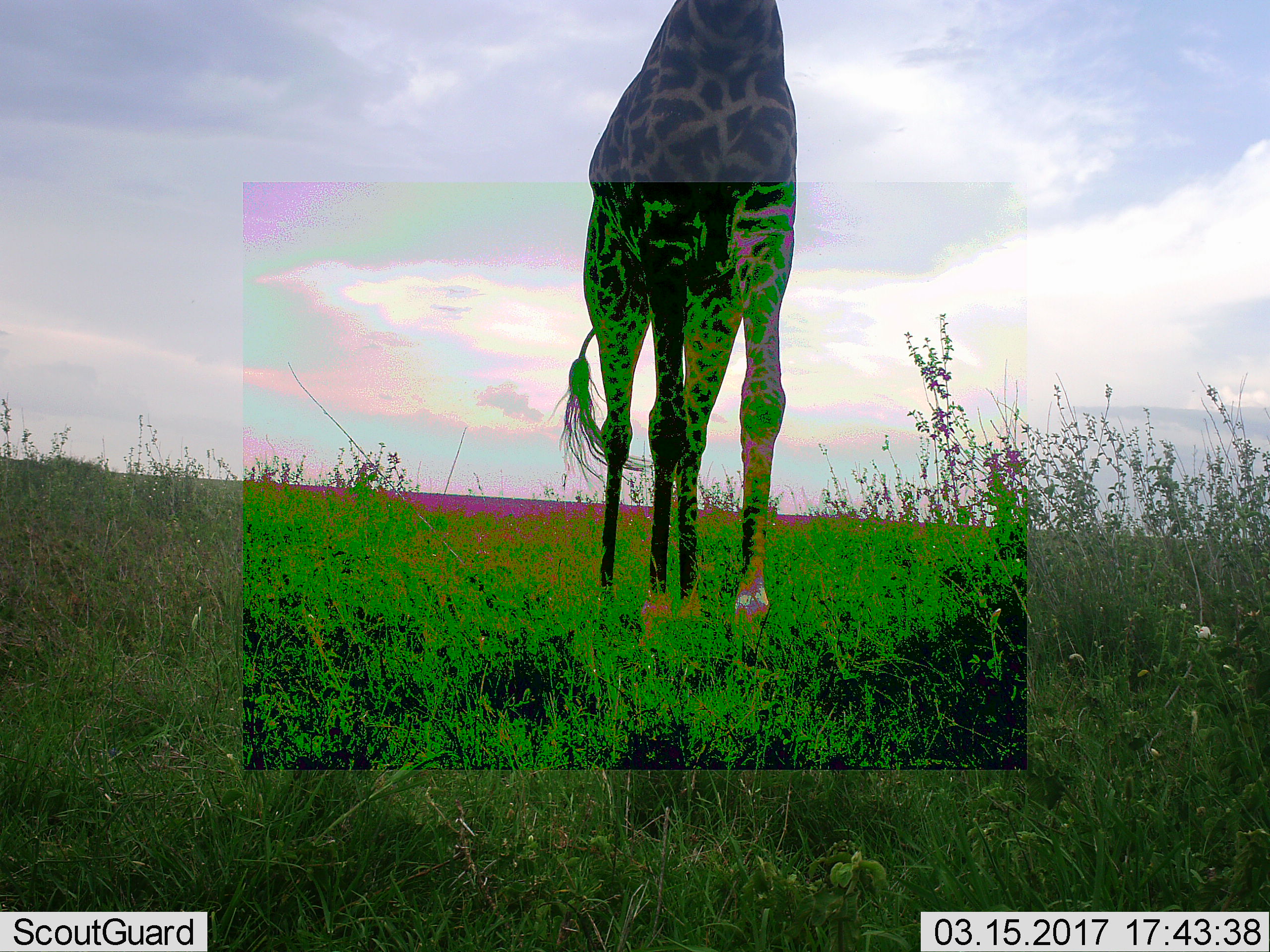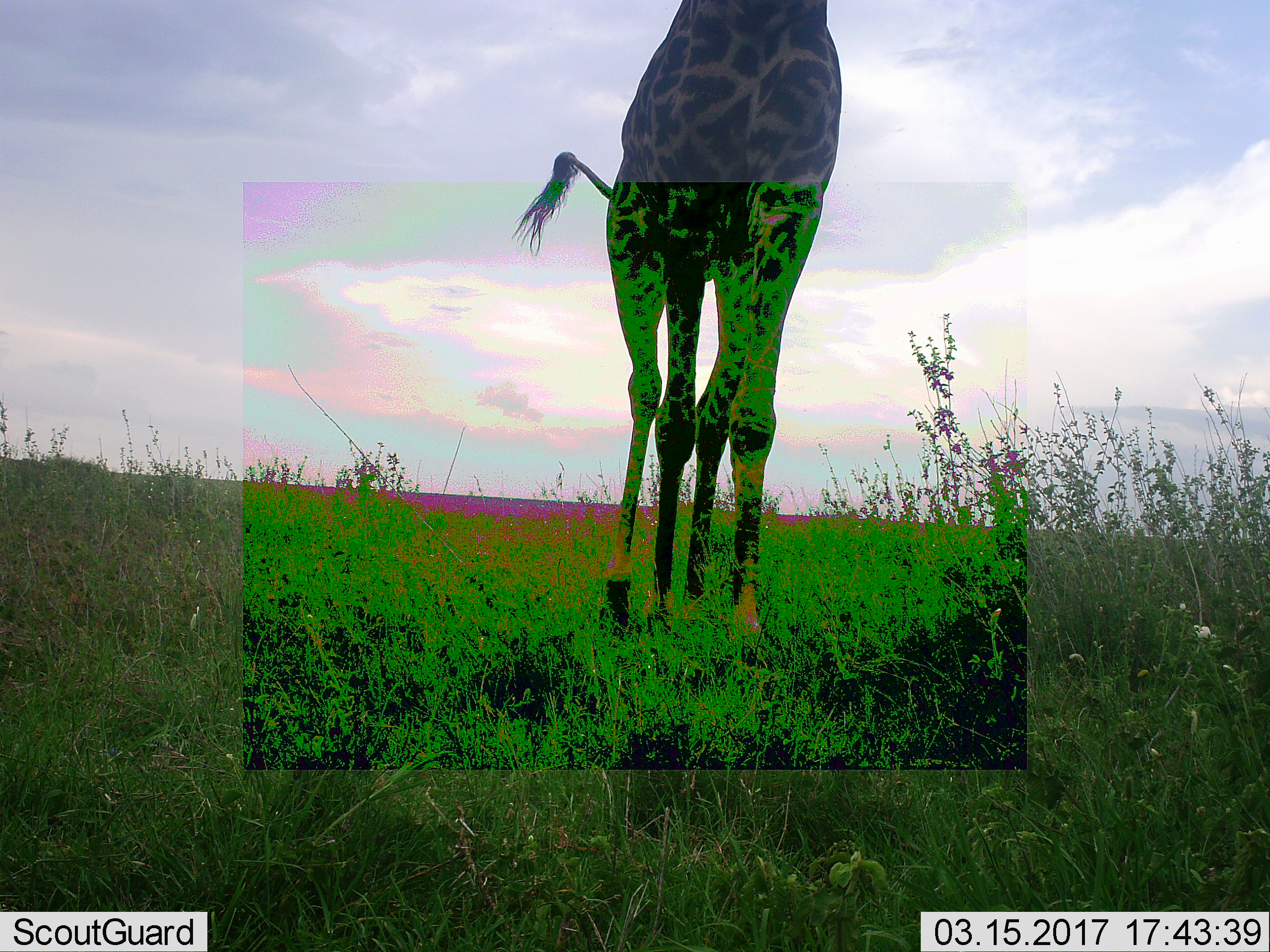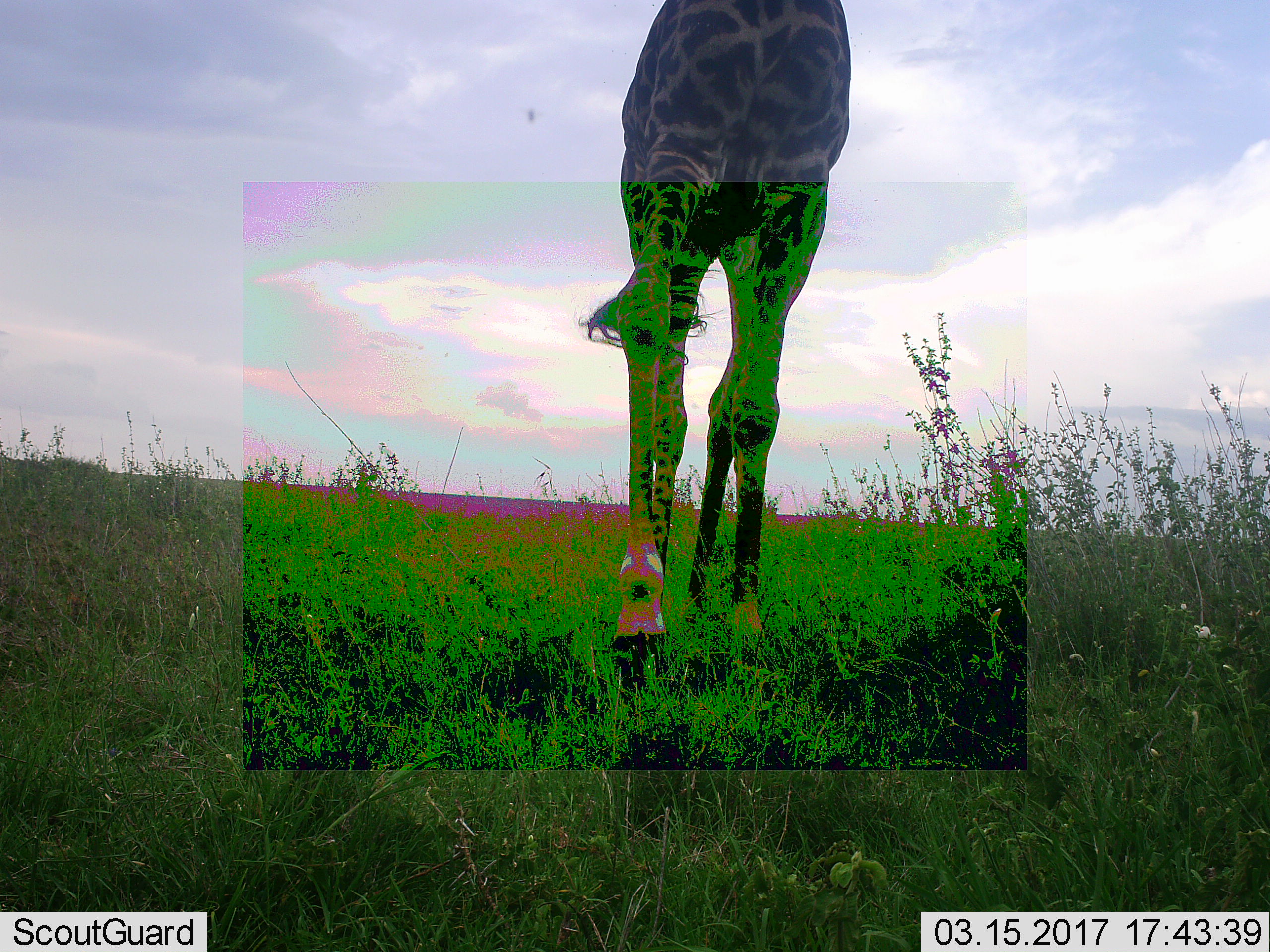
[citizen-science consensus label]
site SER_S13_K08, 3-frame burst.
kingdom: Animalia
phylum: Chordata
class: Mammalia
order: Artiodactyla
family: Giraffidae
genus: Giraffa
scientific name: Giraffa camelopardalis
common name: giraffe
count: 1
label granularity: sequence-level